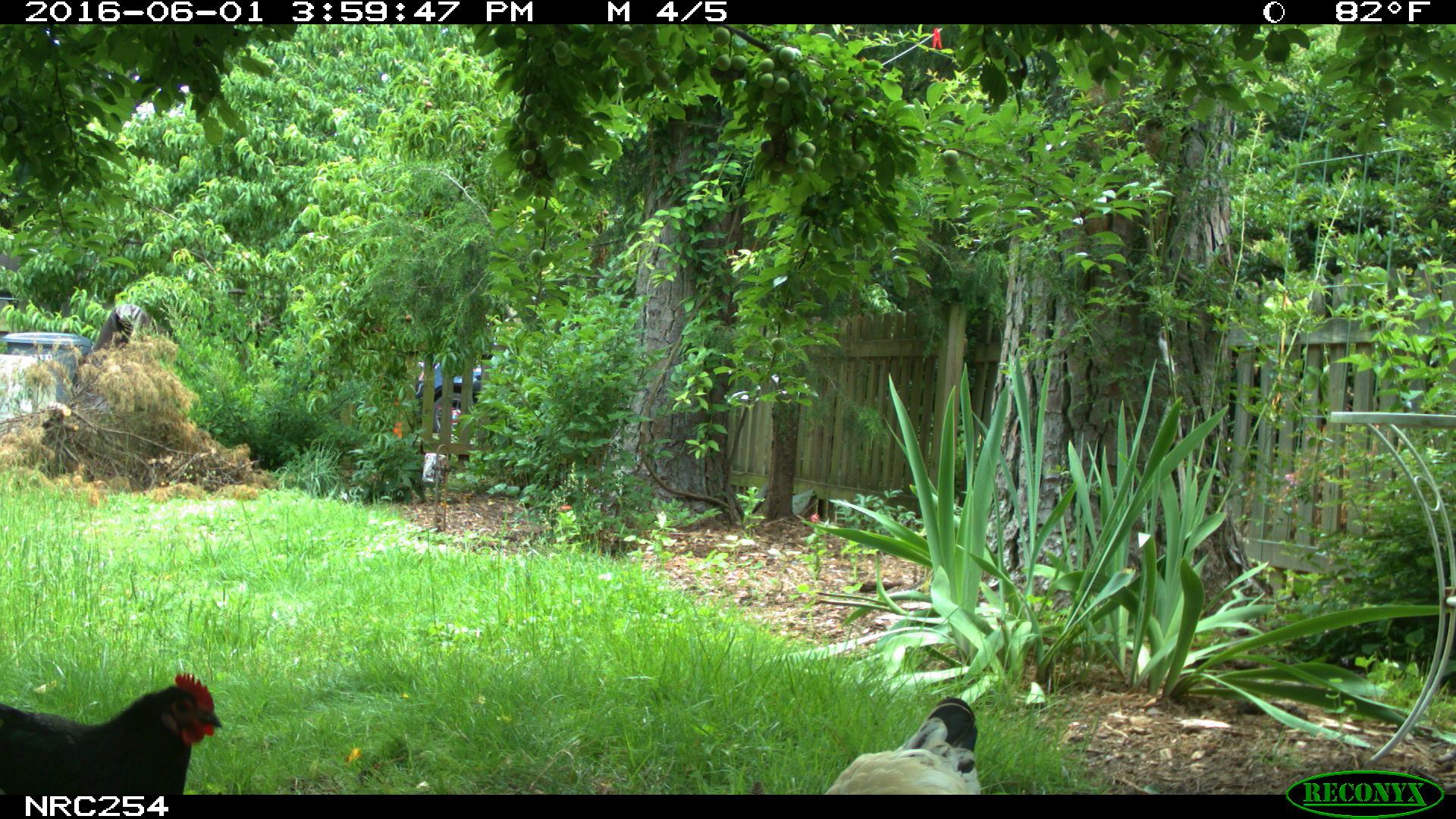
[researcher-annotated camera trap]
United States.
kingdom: Animalia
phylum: Chordata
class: Aves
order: Galliformes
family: Phasianidae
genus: Gallus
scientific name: Gallus gallus domesticus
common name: domestic chicken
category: Chicken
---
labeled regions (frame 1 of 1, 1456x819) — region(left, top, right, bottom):
Chicken: region(1, 666, 248, 795); region(803, 695, 995, 789)